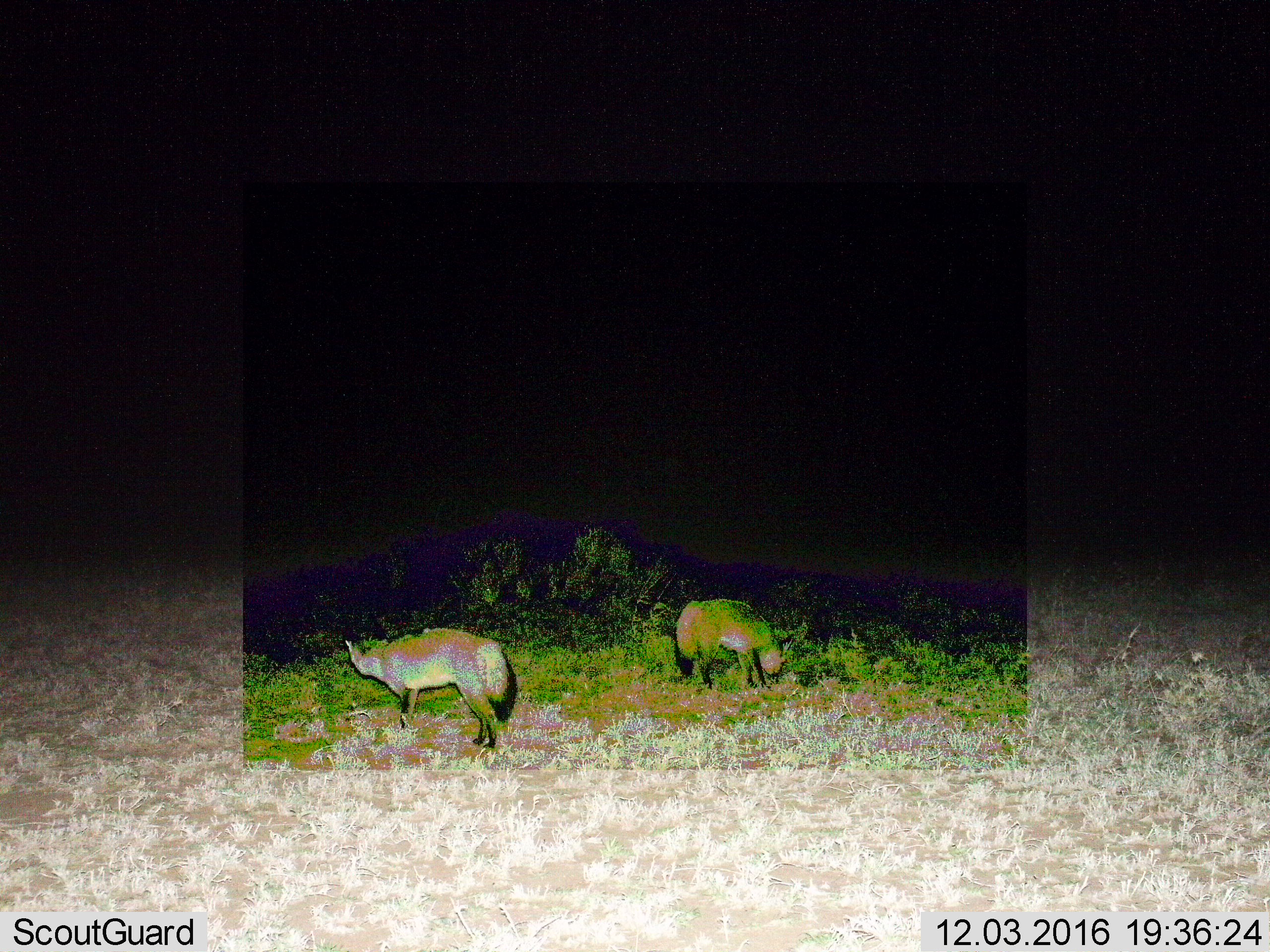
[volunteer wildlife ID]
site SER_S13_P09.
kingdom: Animalia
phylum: Chordata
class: Mammalia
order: Carnivora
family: Canidae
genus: Otocyon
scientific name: Otocyon megalotis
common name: bat-eared fox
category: foxbateared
Foxbateared (bat-eared fox) (Otocyon megalotis), count 2. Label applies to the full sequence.